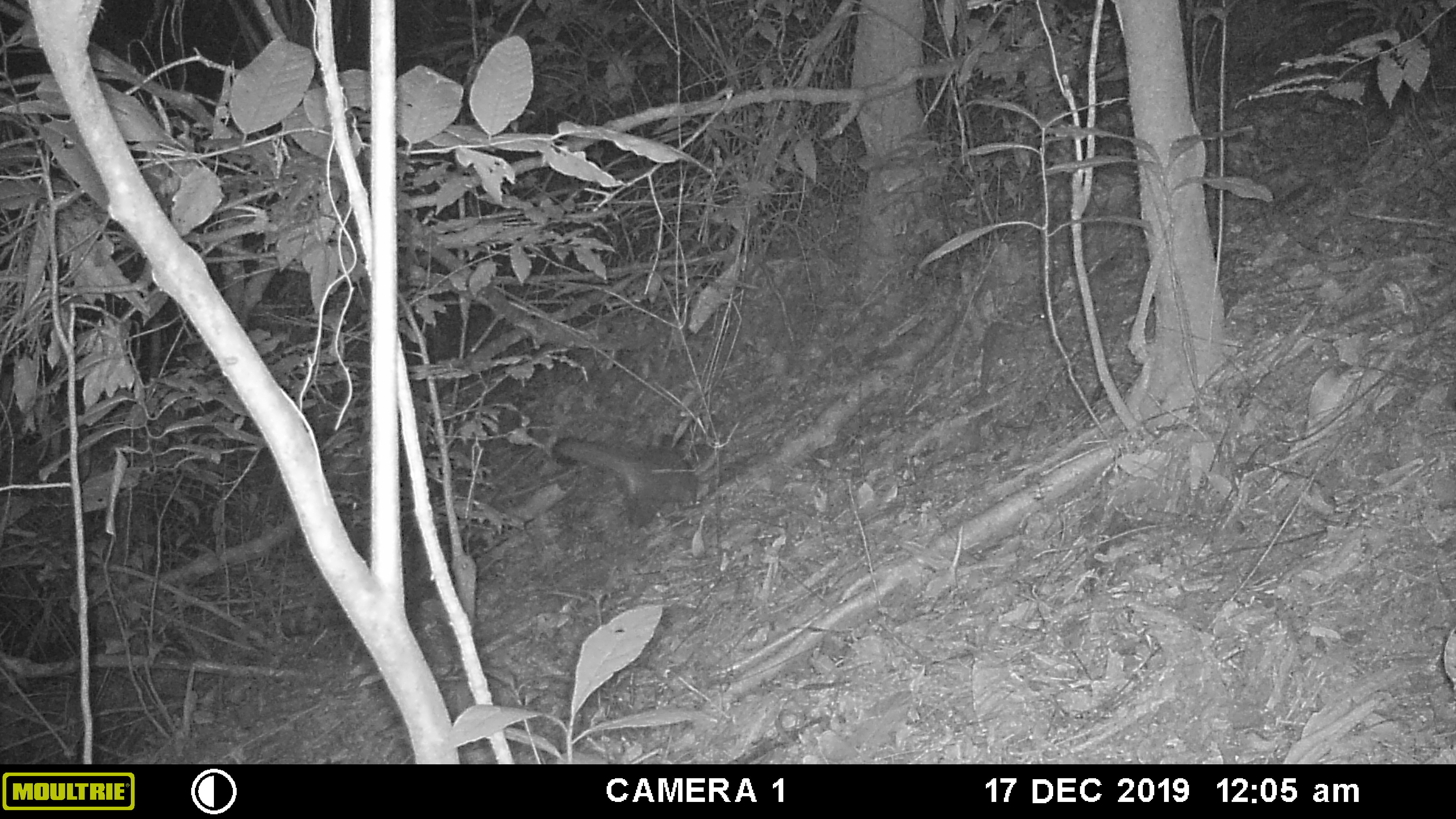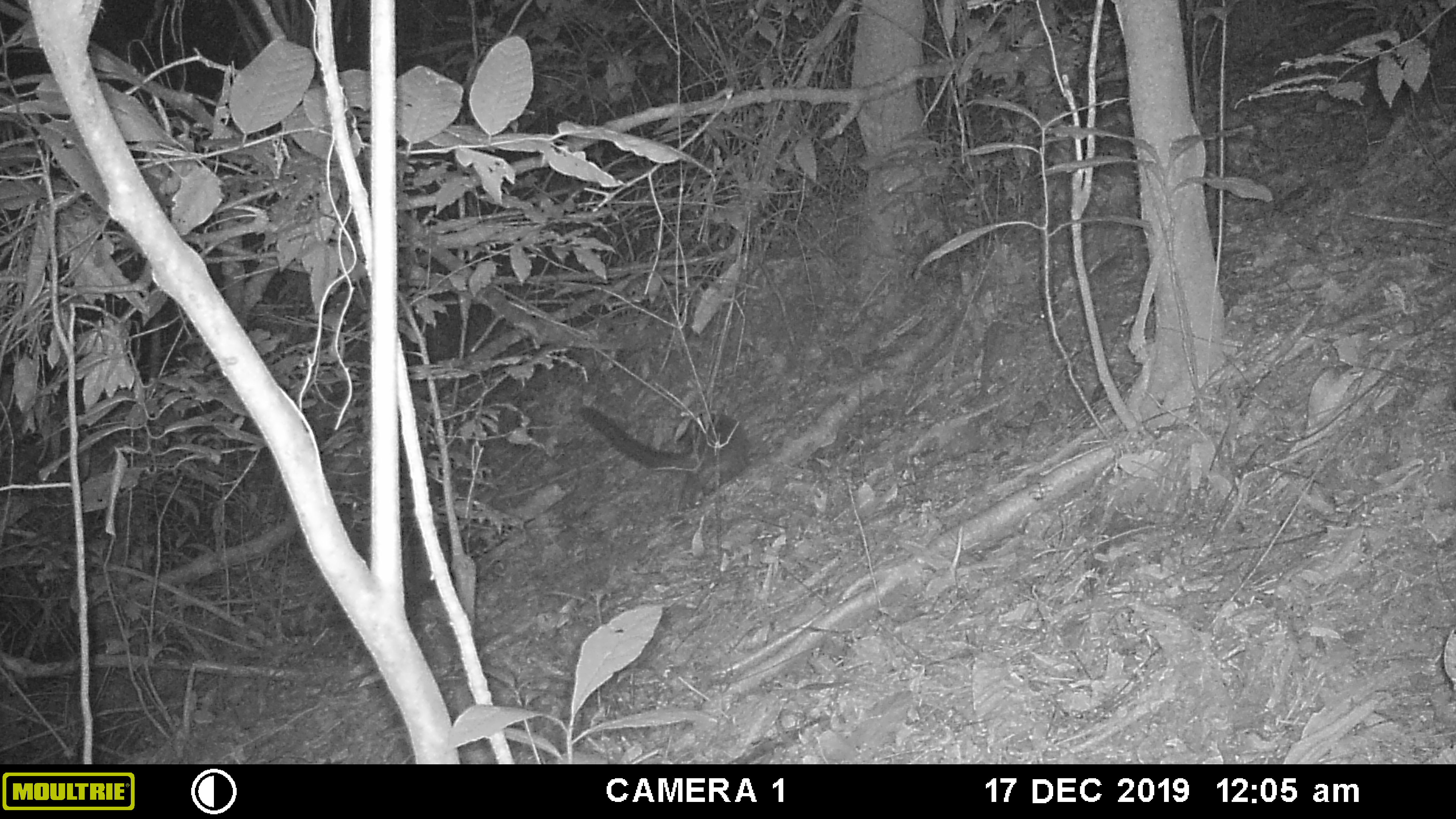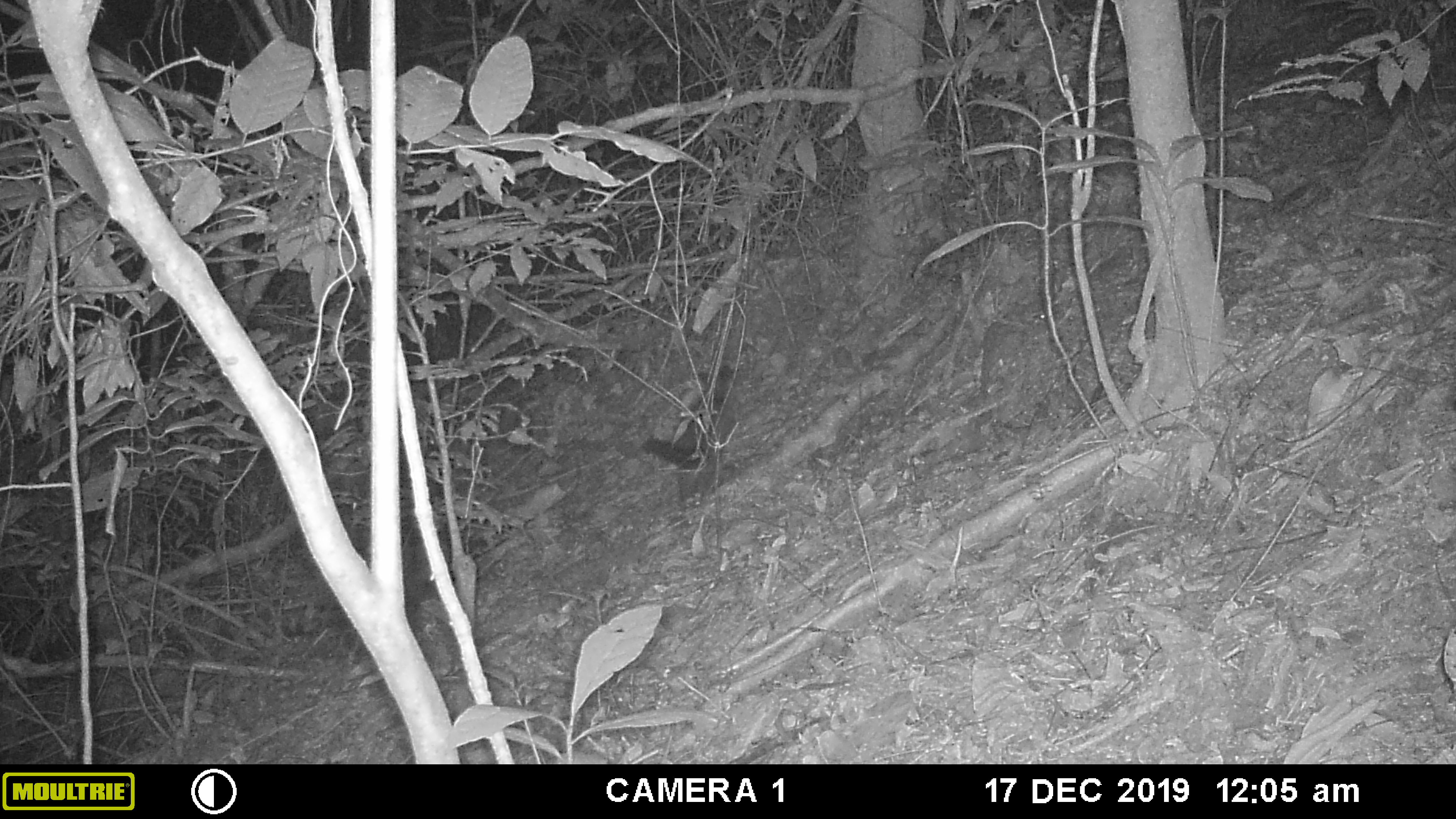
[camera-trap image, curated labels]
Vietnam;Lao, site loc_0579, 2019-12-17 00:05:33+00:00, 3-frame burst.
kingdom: Animalia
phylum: Chordata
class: Mammalia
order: Carnivora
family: Viverridae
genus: Paguma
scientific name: Paguma larvata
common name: masked palm civet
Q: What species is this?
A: Masked palm civet (Paguma larvata).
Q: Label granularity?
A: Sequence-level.